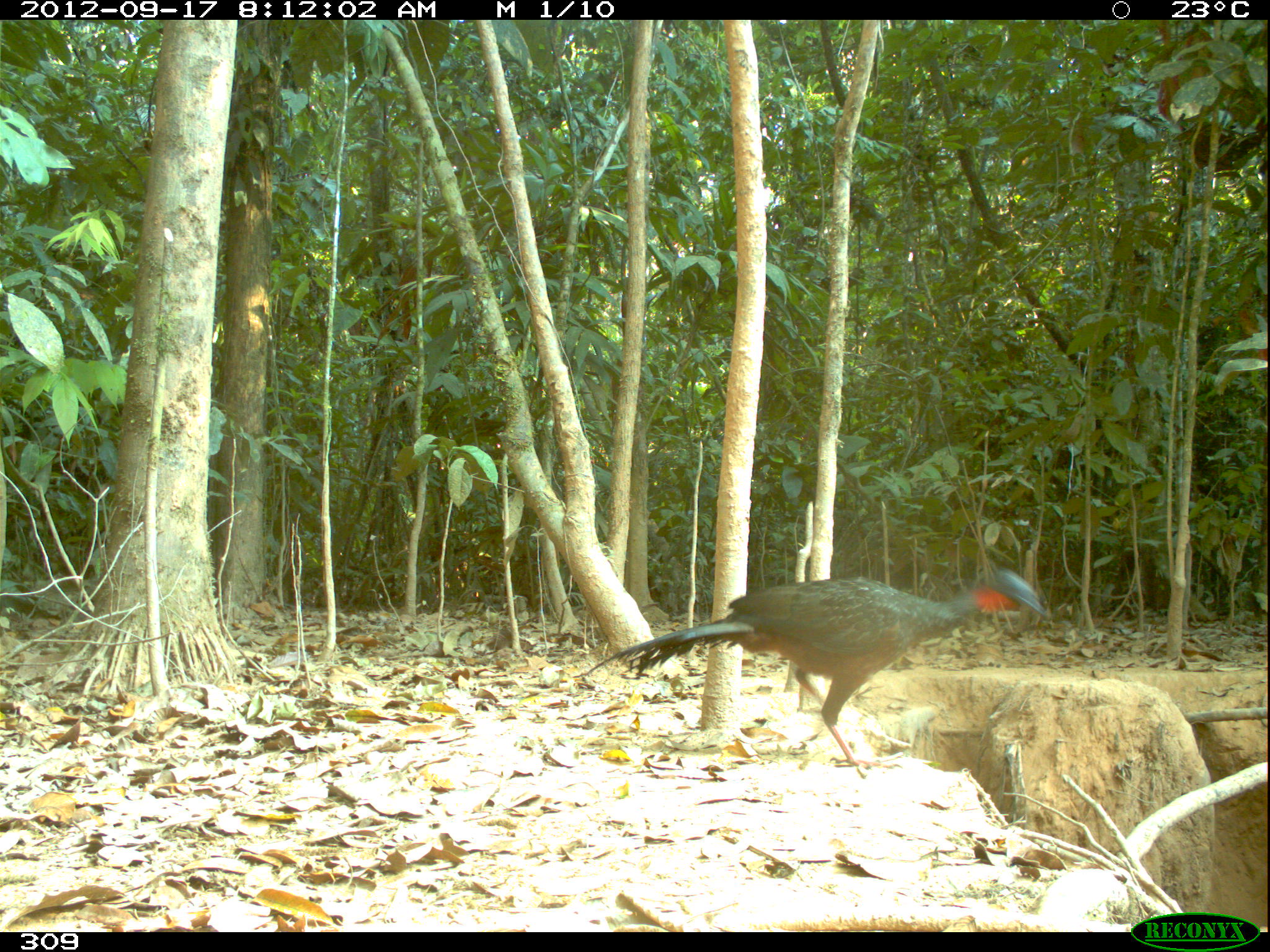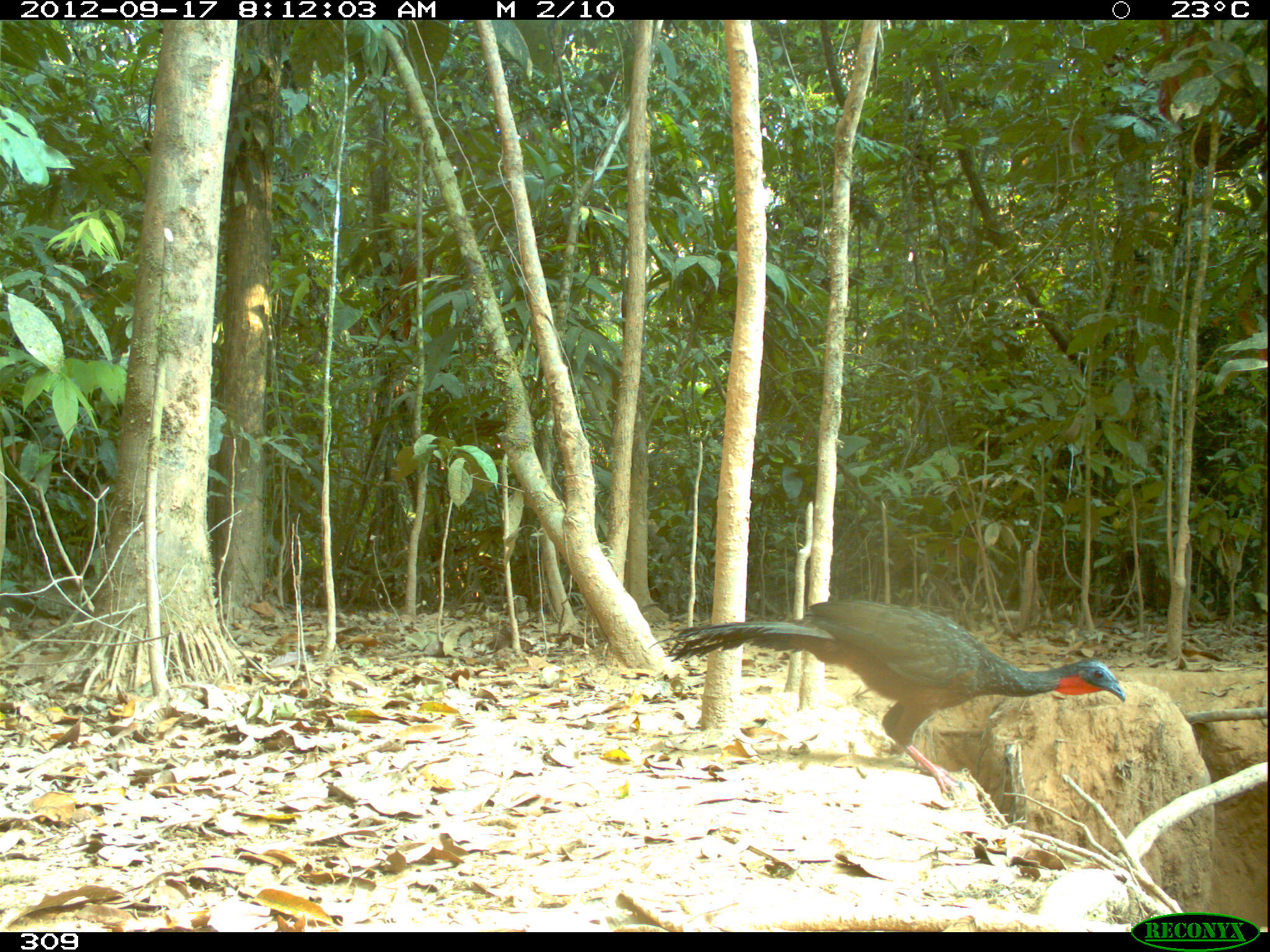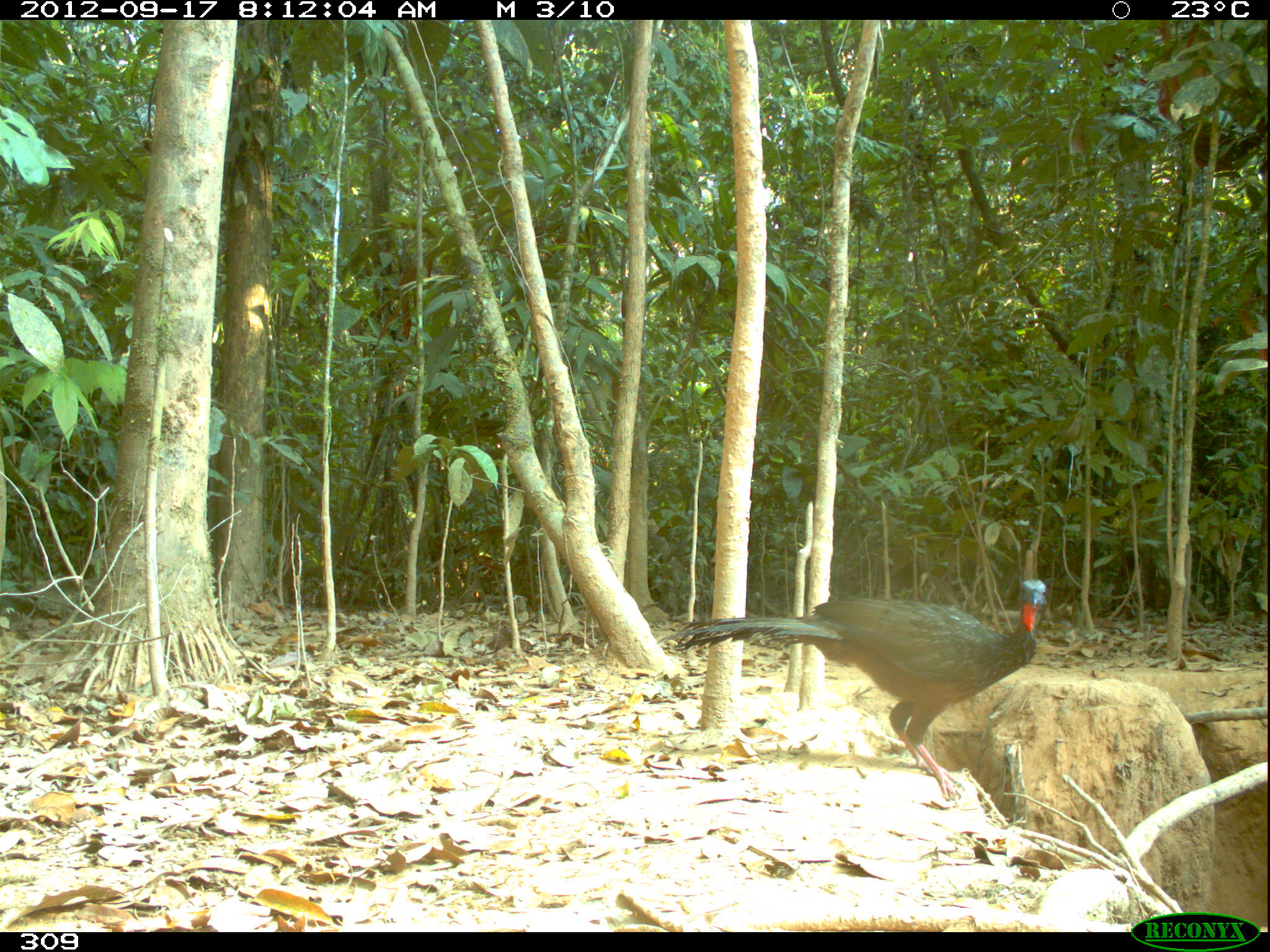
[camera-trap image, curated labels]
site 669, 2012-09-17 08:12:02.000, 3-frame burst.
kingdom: Animalia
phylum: Chordata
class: Aves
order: Galliformes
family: Cracidae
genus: Penelope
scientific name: Penelope jacquacu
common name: spix's guan